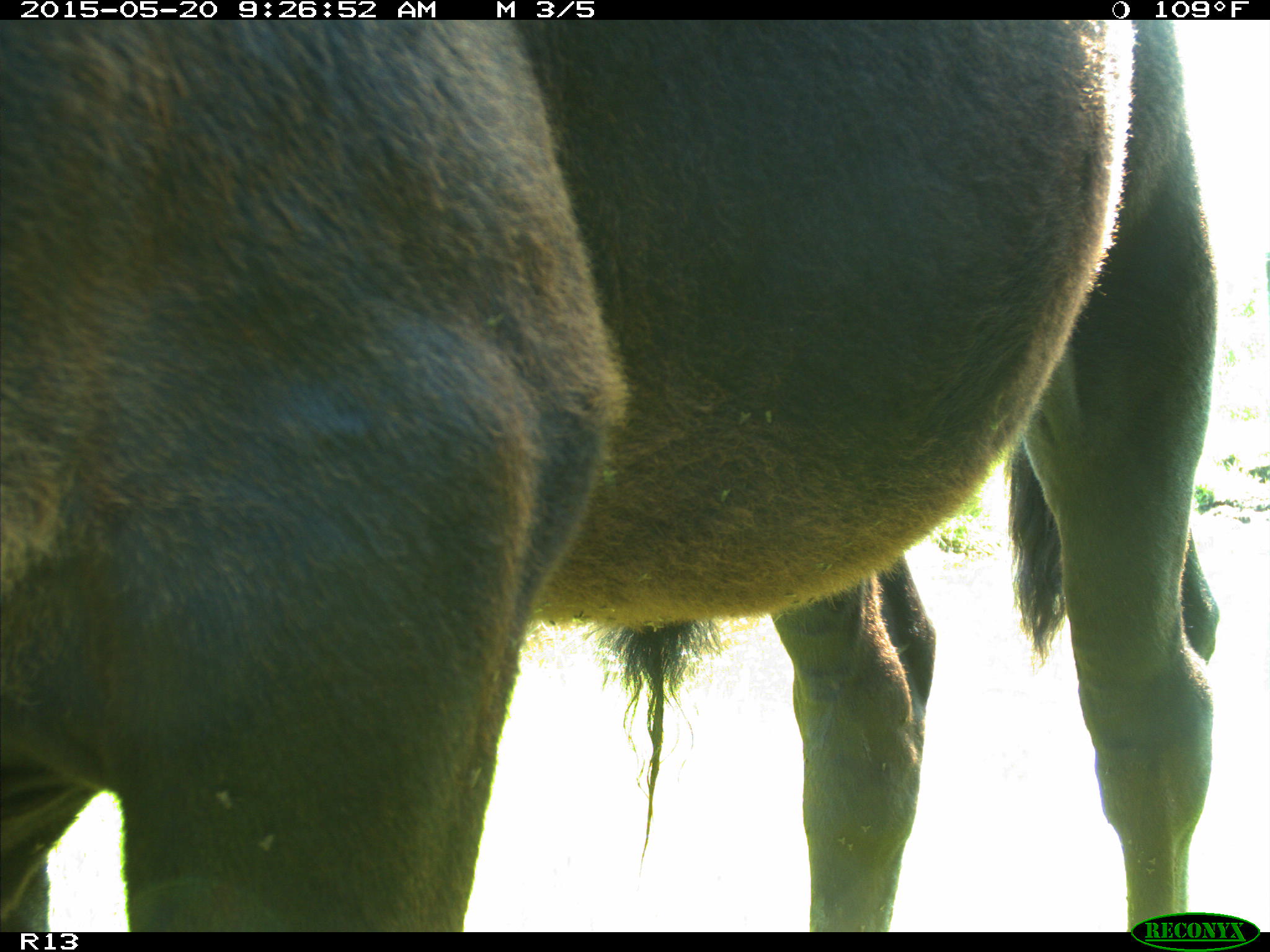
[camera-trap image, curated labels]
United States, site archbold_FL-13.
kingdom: Animalia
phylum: Chordata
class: Mammalia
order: Artiodactyla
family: Bovidae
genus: Bos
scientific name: Bos taurus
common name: domestic cow